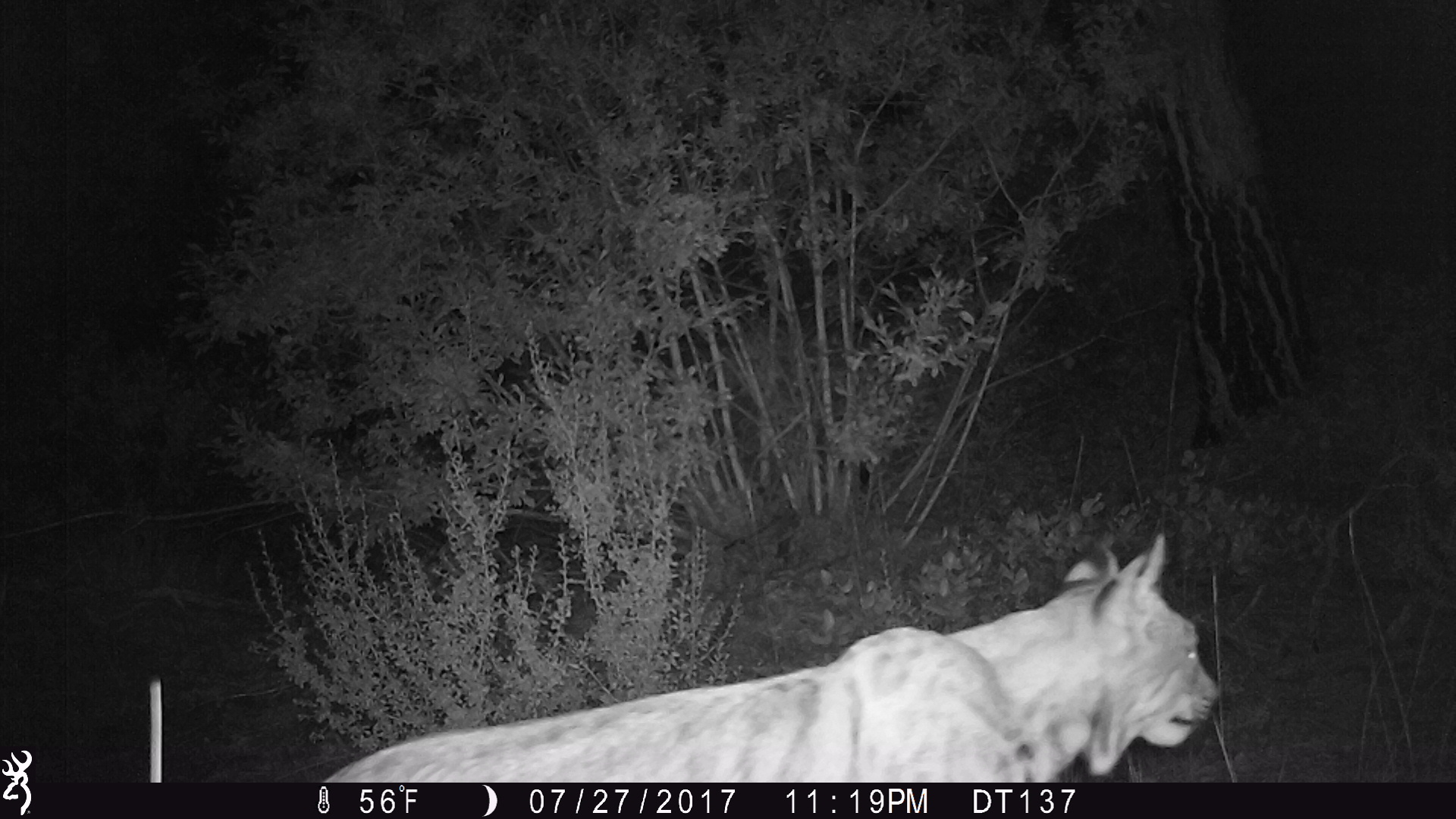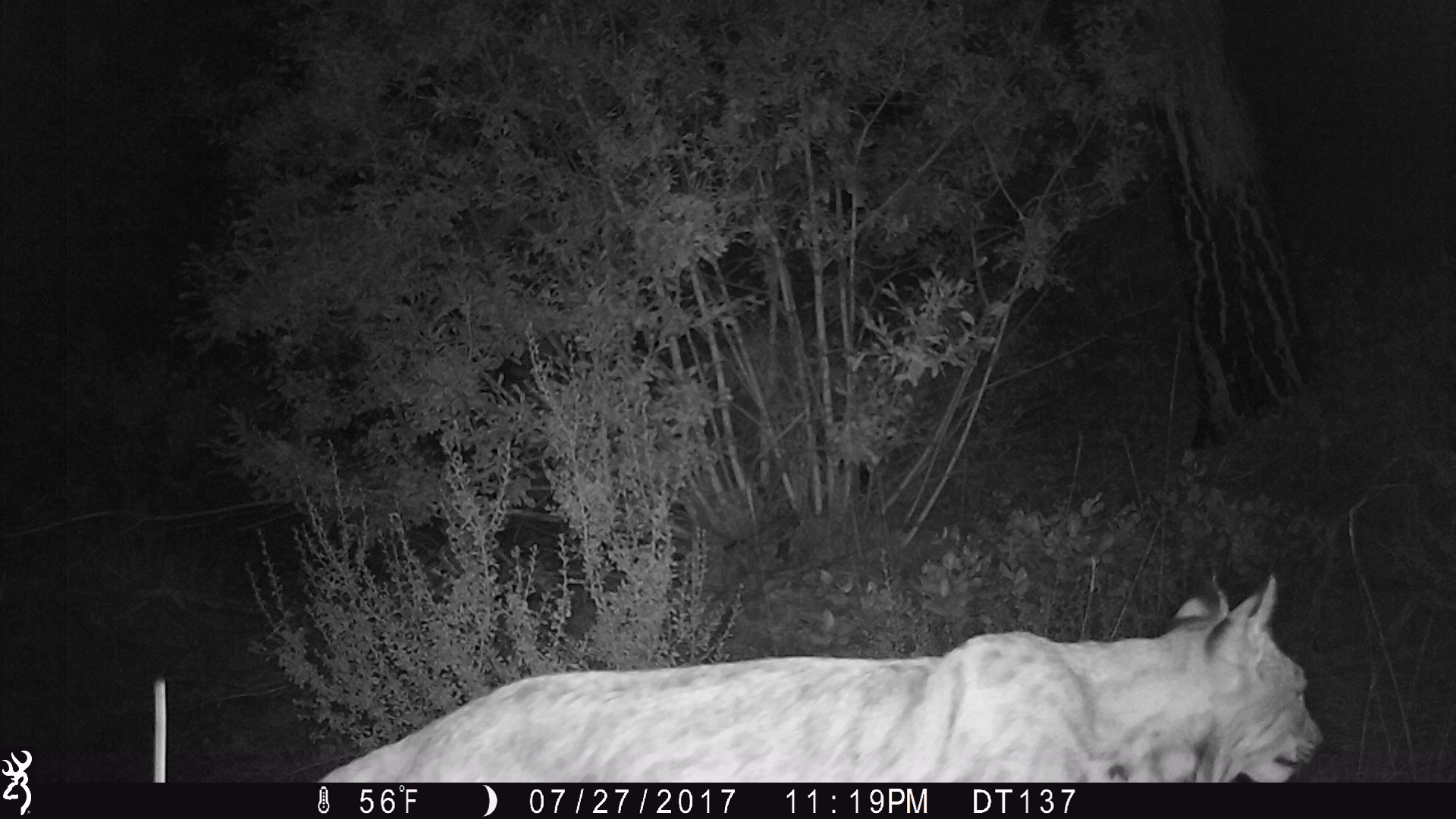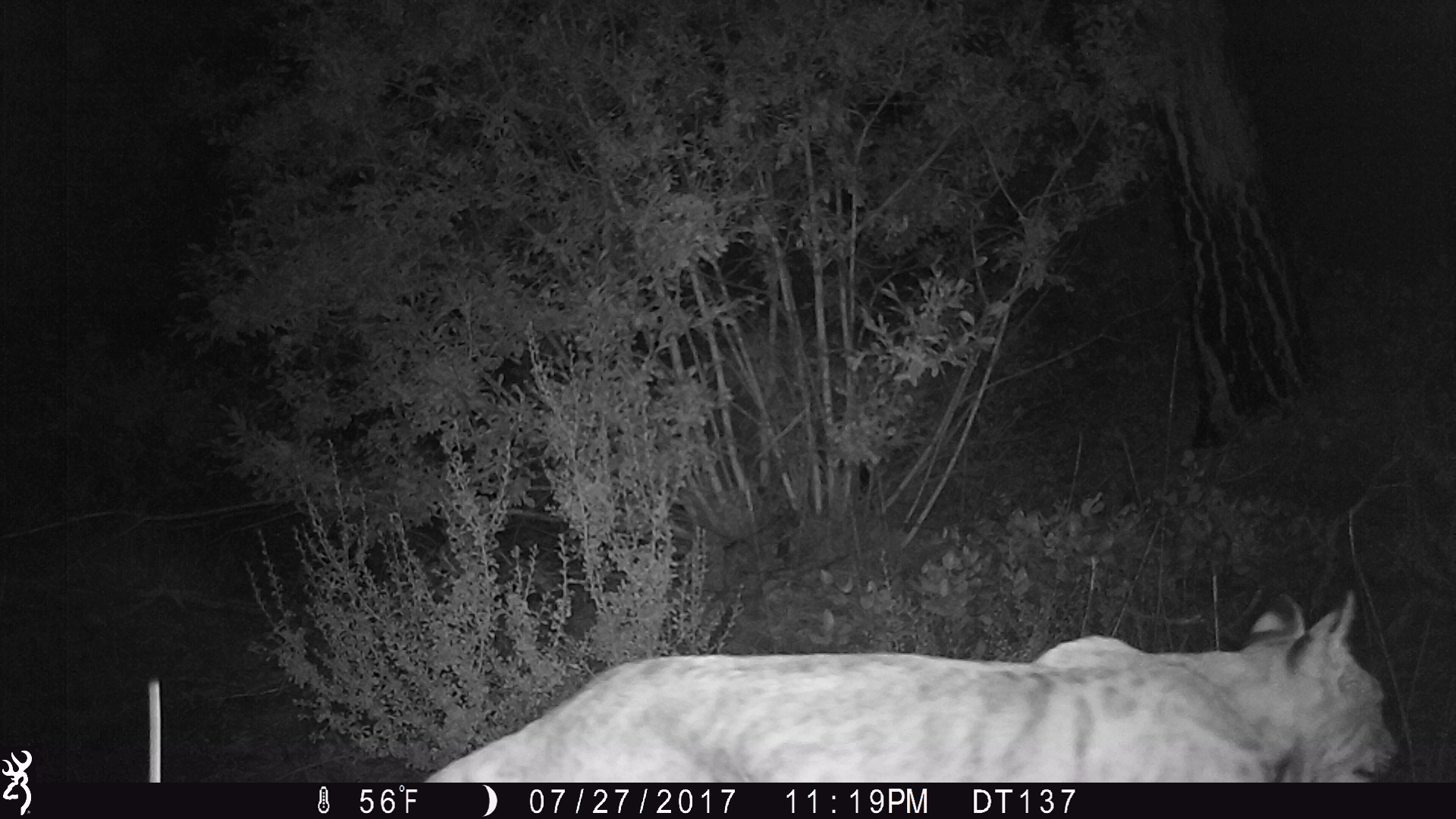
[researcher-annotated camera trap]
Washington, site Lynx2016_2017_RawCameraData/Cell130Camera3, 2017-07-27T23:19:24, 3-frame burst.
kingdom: Animalia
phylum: Chordata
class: Mammalia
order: Carnivora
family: Felidae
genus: Lynx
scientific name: Lynx rufus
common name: bobcat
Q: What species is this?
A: Lynx rufus (bobcat).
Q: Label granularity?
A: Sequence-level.